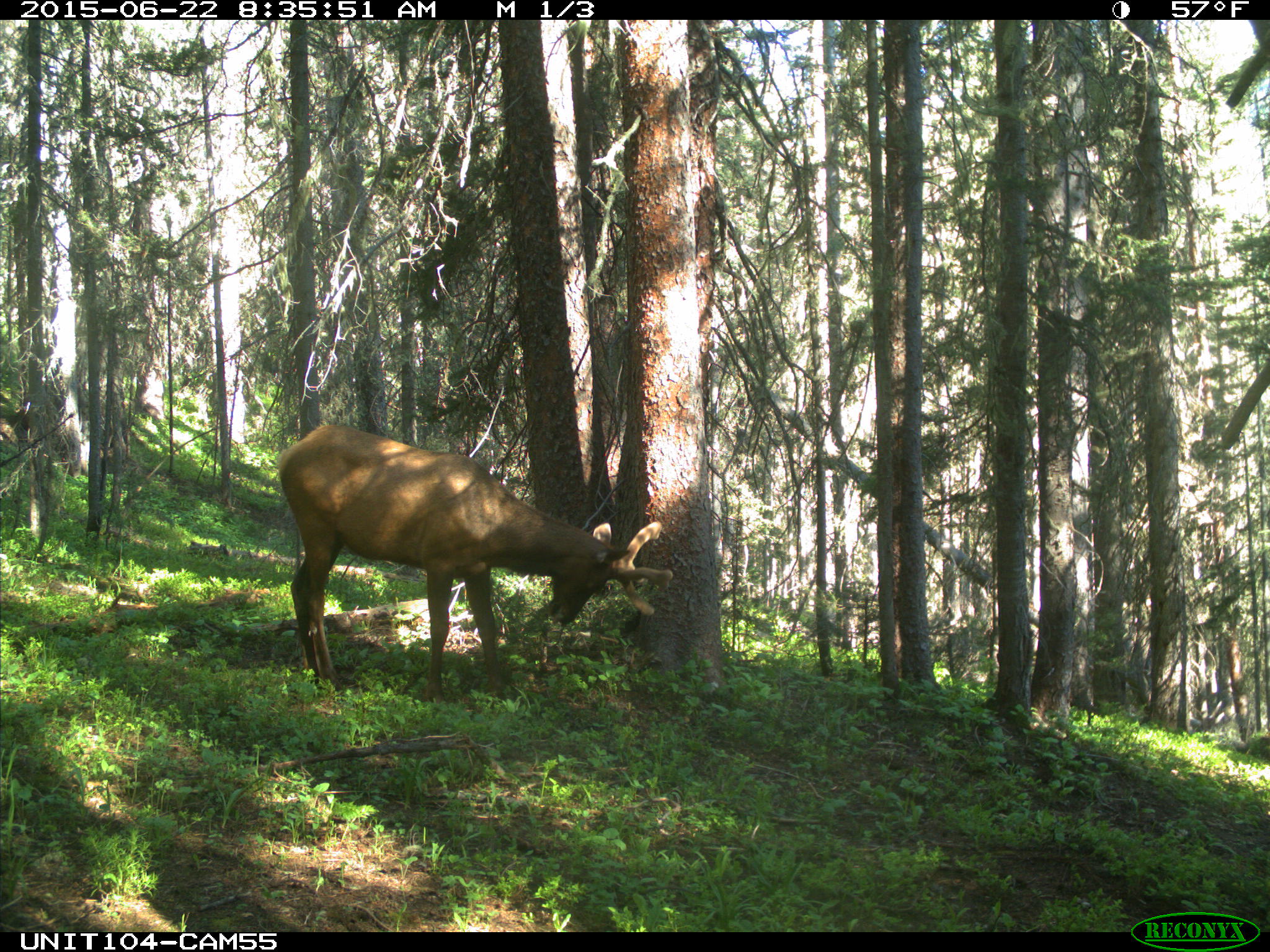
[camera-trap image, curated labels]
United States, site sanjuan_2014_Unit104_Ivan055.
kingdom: Animalia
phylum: Chordata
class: Mammalia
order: Artiodactyla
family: Cervidae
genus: Cervus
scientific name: Cervus elaphus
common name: red deer